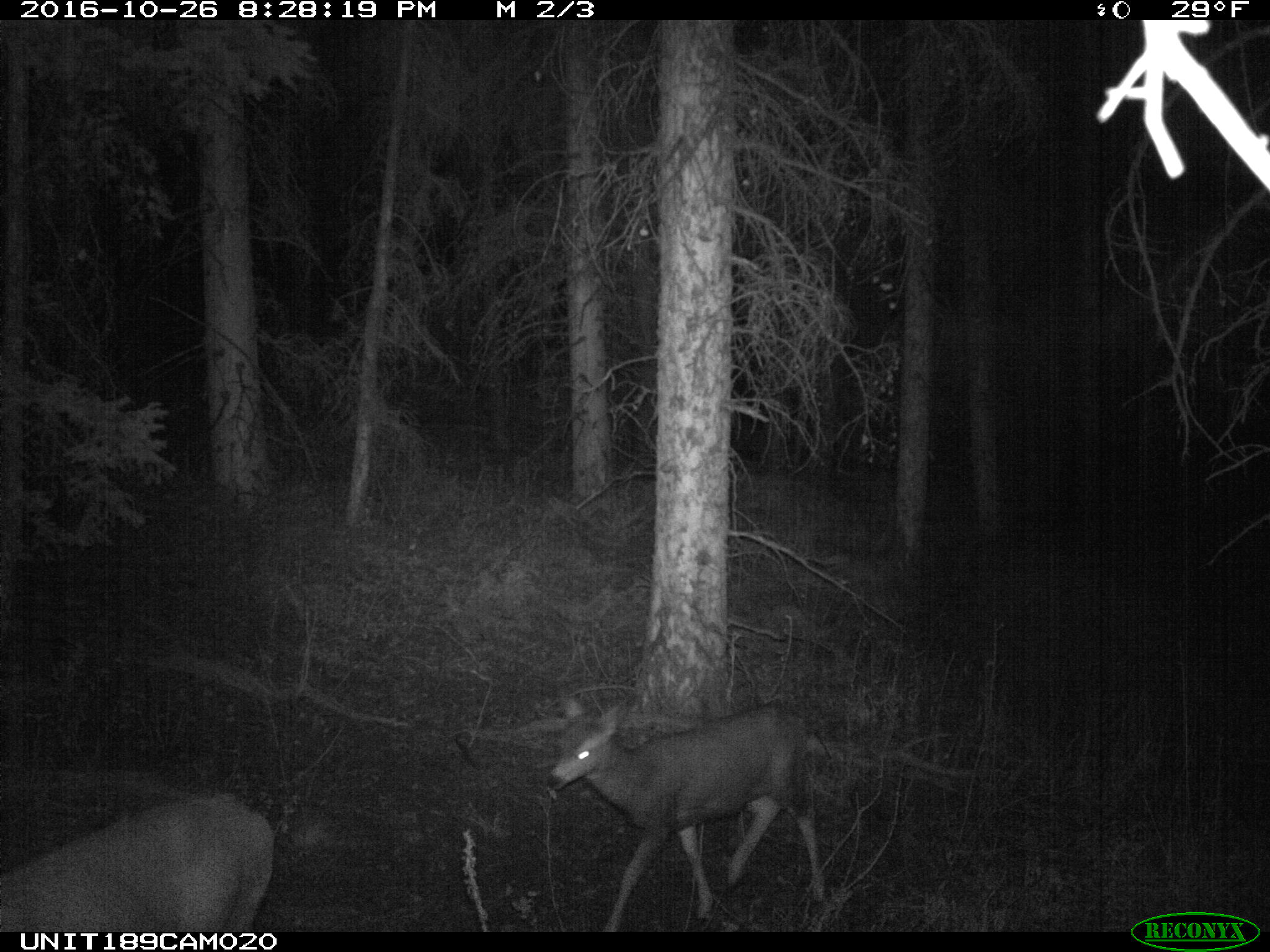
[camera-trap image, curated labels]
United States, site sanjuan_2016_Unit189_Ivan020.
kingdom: Animalia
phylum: Chordata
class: Mammalia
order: Artiodactyla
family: Cervidae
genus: Odocoileus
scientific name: Odocoileus hemionus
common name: mule deer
Odocoileus hemionus (mule deer).